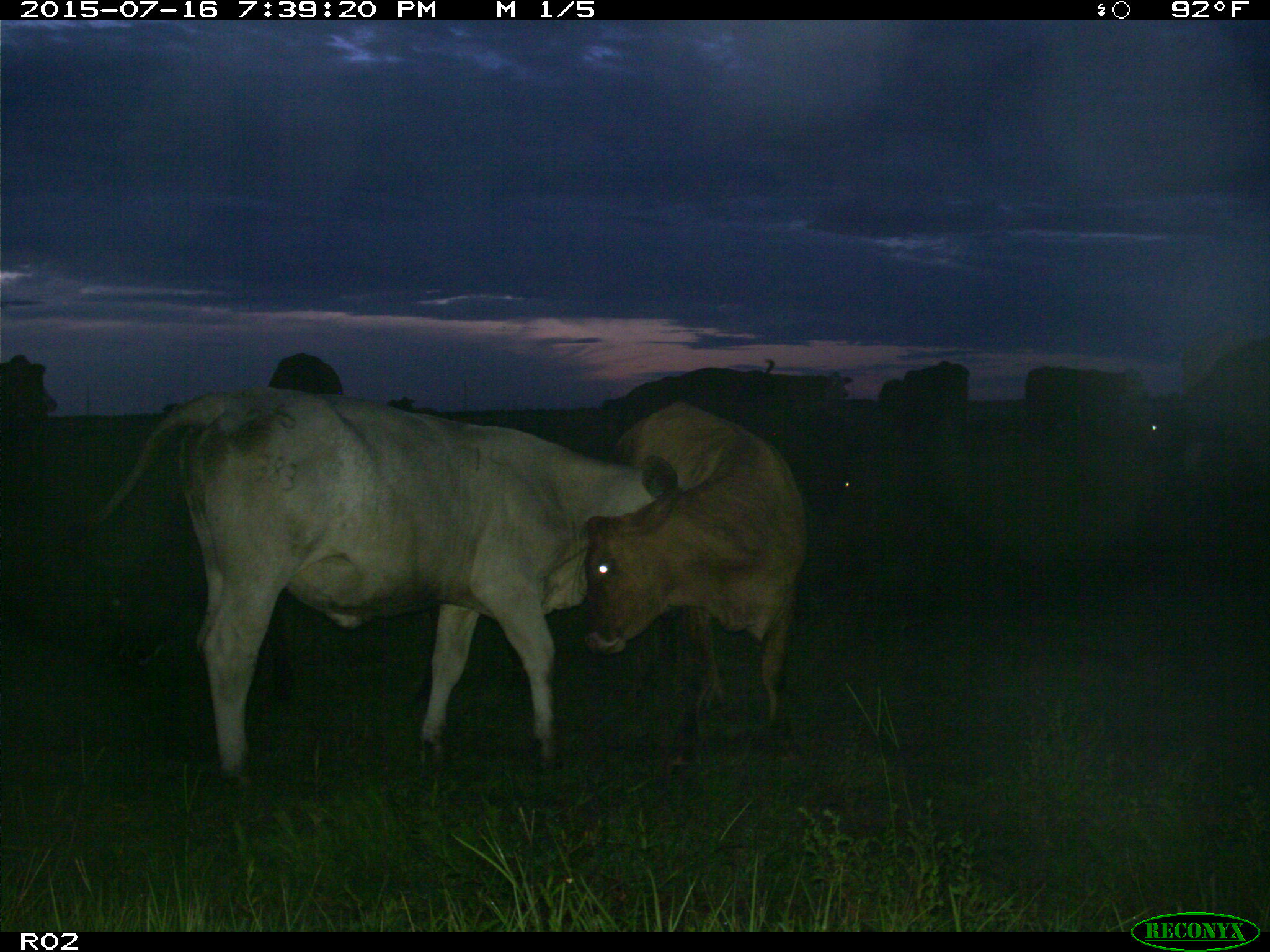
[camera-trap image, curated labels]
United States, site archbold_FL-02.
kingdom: Animalia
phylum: Chordata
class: Mammalia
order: Artiodactyla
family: Bovidae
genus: Bos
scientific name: Bos taurus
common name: domestic cow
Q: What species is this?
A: Bos taurus (domestic cow).